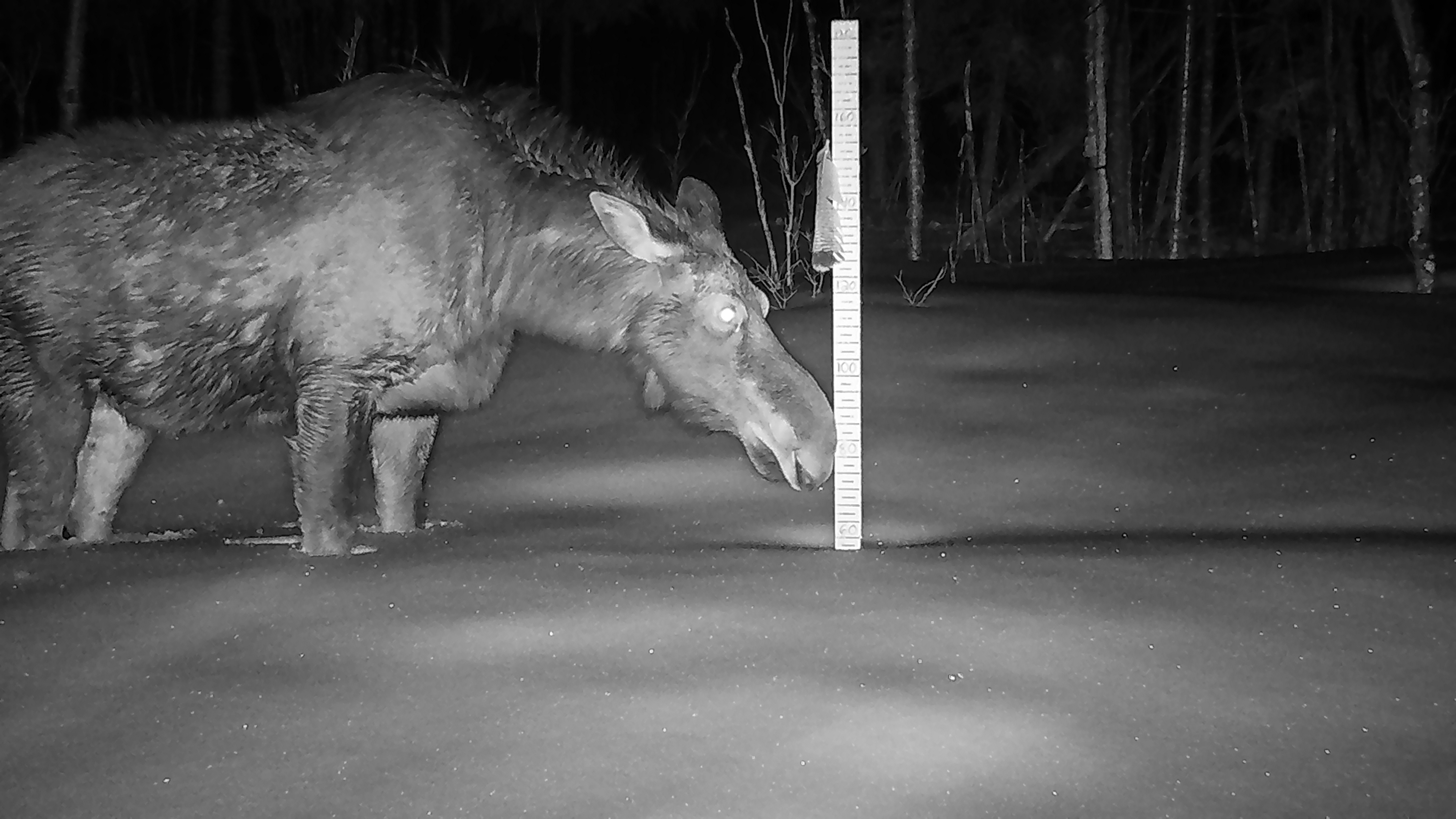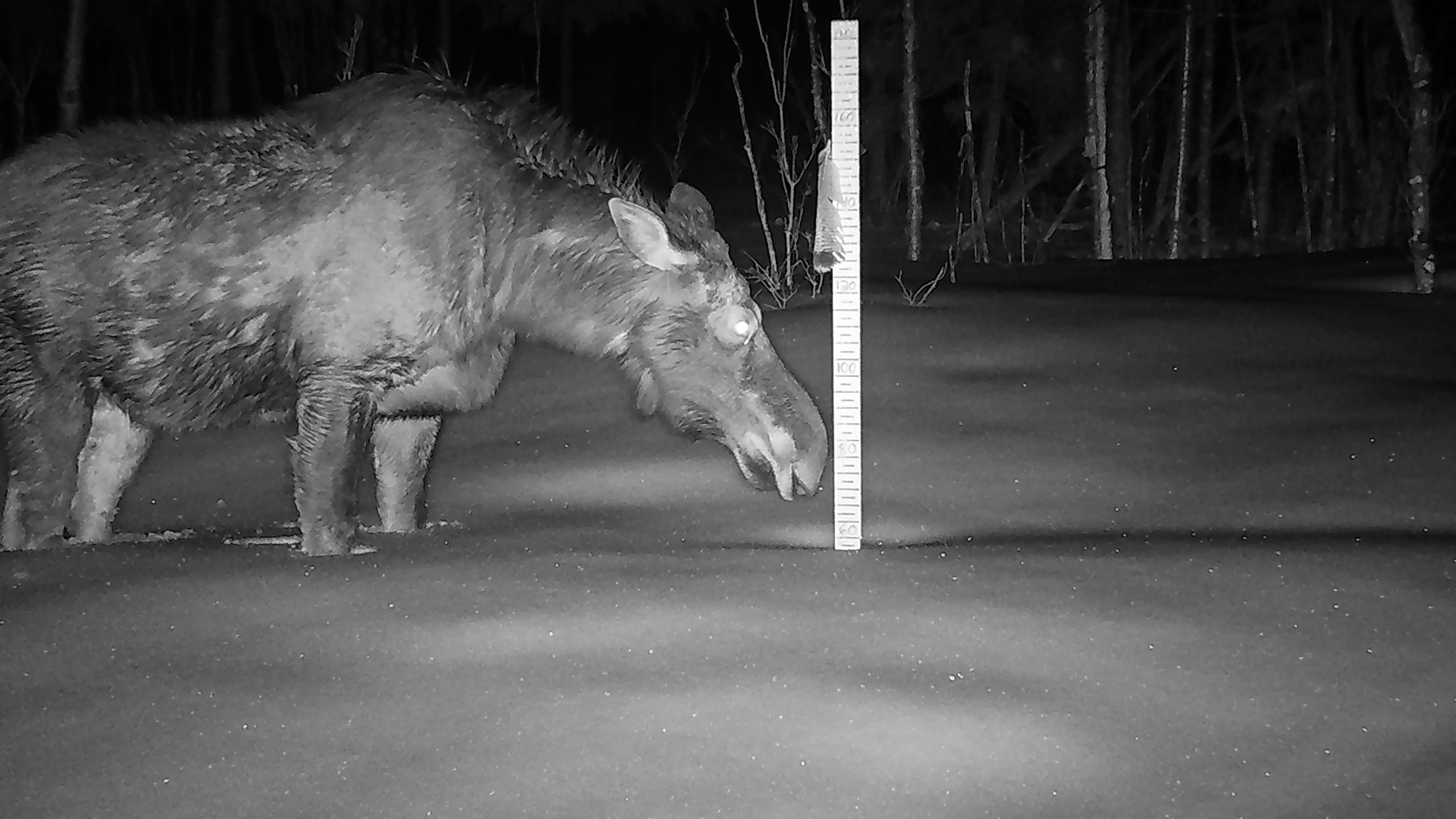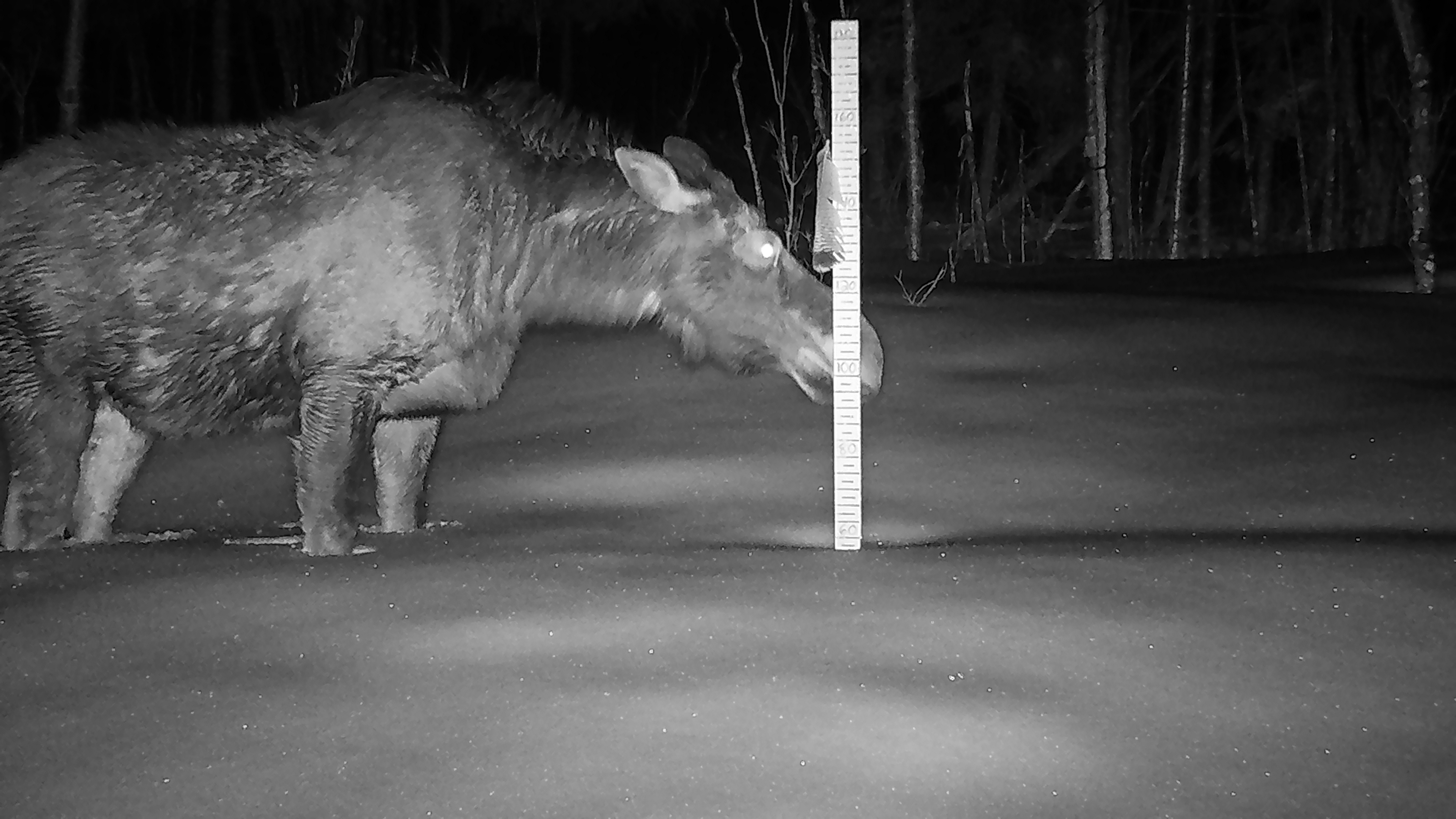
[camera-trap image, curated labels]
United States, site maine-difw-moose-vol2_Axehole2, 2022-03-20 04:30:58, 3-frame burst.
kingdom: Animalia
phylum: Chordata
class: Mammalia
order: Artiodactyla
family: Cervidae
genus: Alces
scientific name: Alces alces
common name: moose